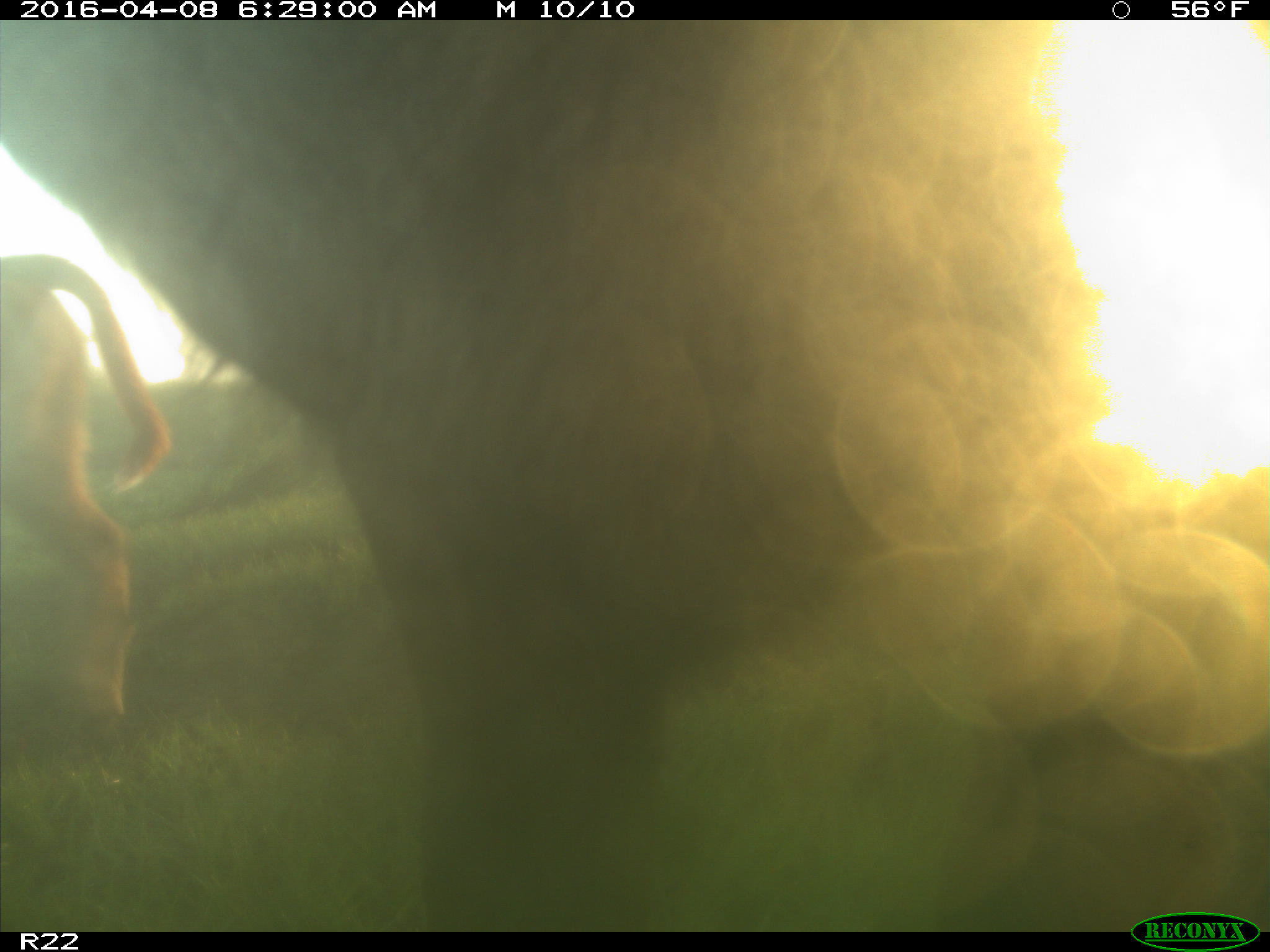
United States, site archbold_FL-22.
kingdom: Animalia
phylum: Chordata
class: Mammalia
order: Artiodactyla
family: Bovidae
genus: Bos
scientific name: Bos taurus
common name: domestic cow